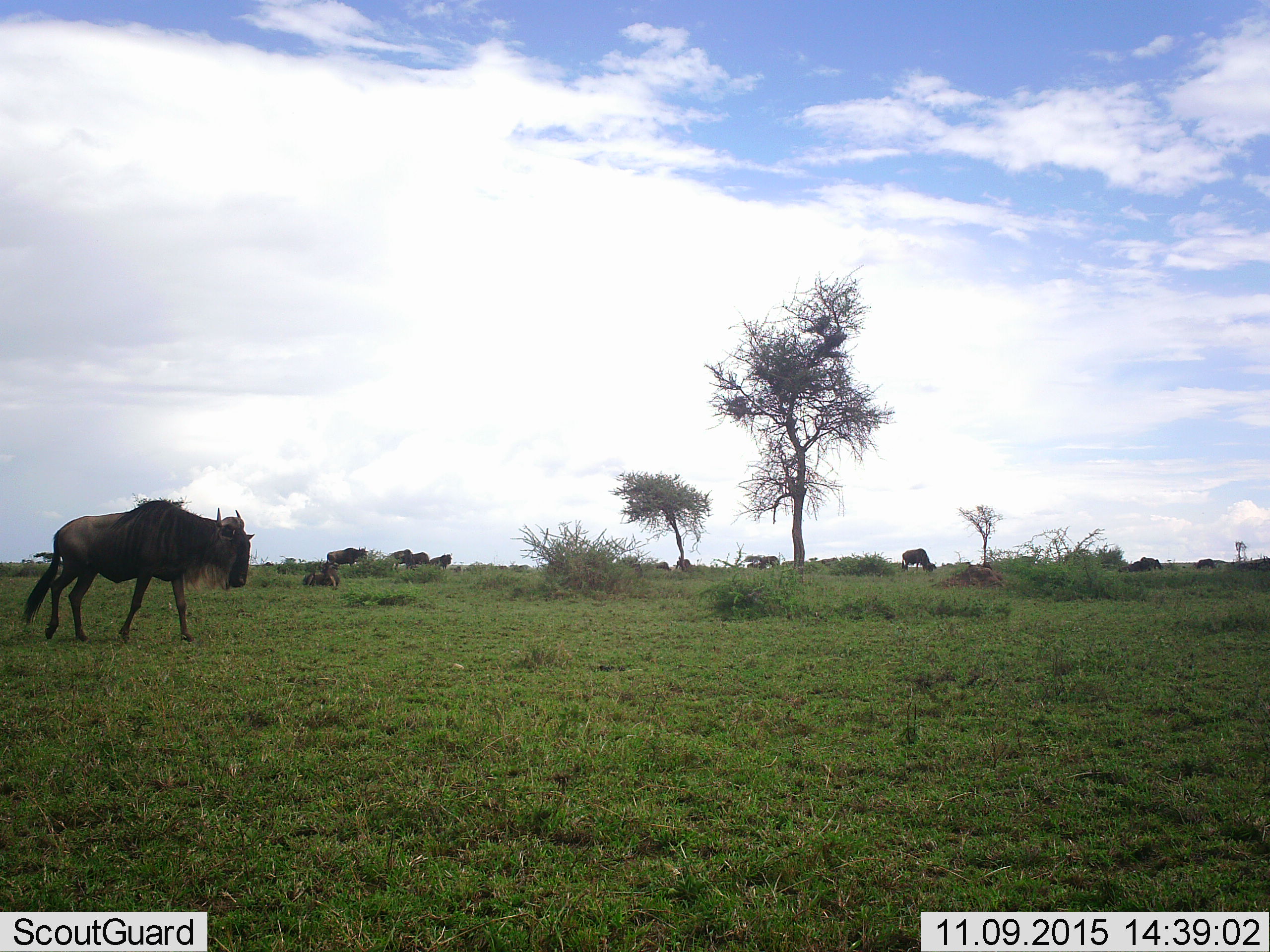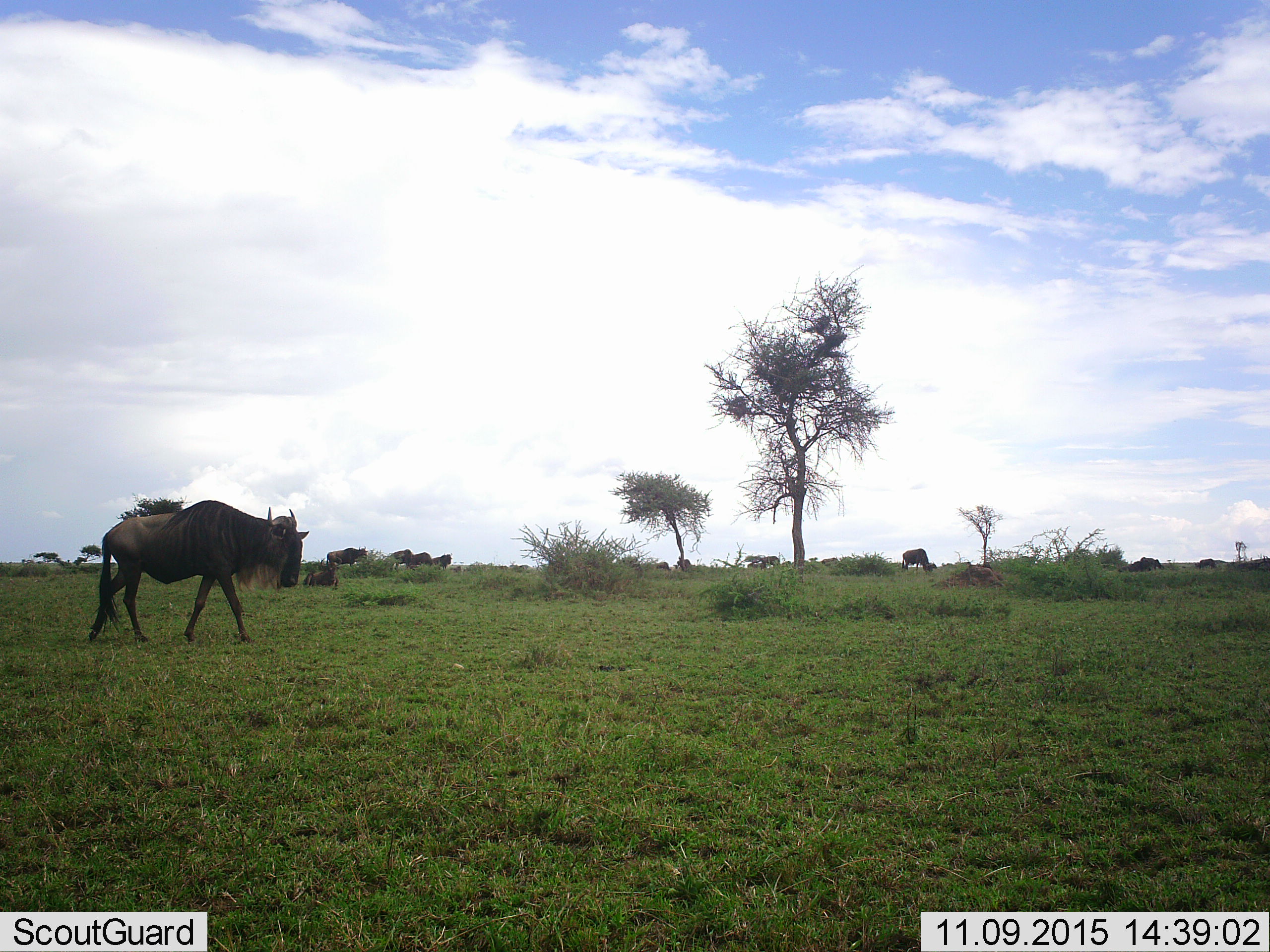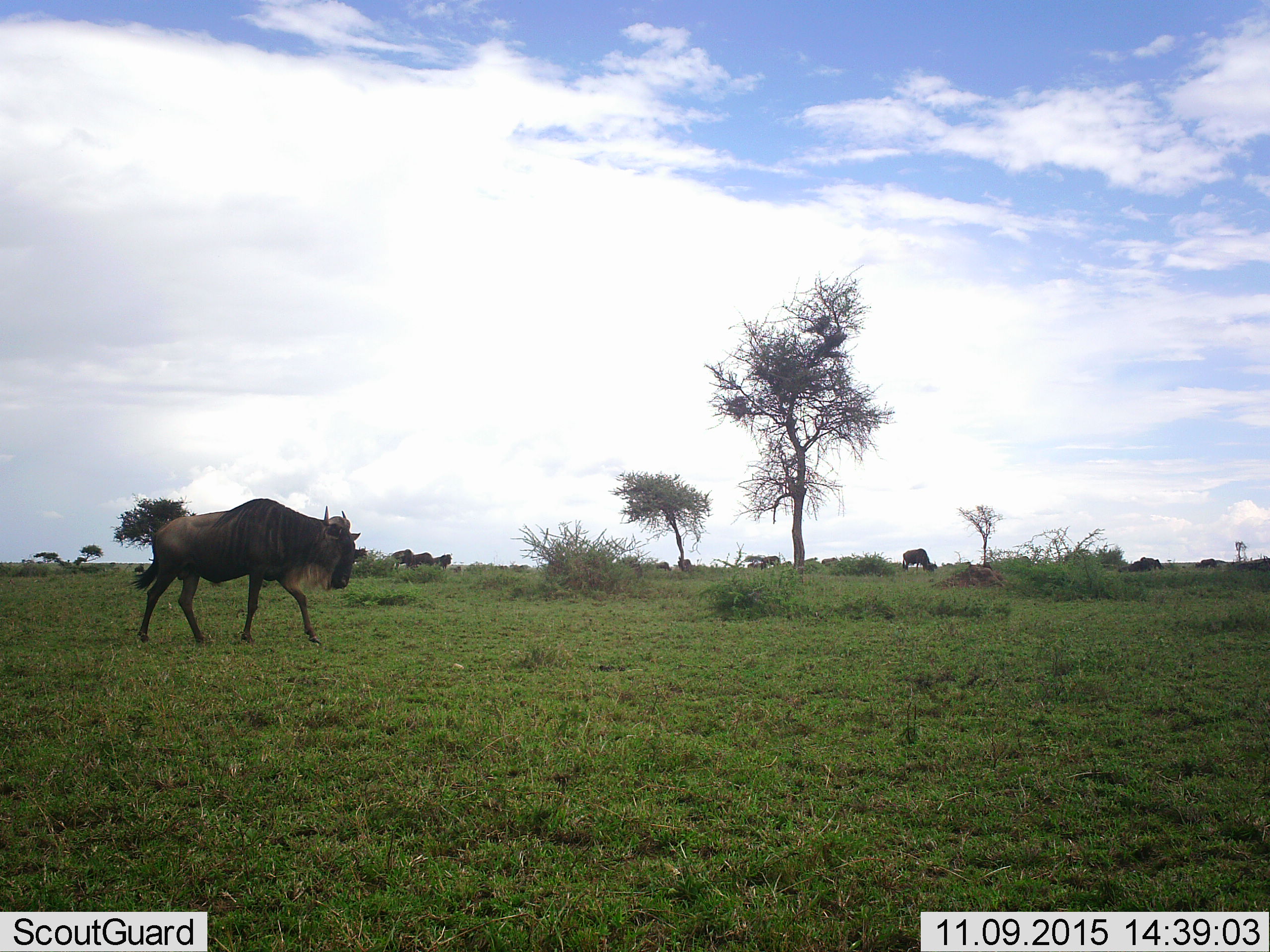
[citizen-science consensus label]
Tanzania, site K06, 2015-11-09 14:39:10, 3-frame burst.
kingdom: Animalia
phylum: Chordata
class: Mammalia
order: Artiodactyla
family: Bovidae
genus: Connochaetes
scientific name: Connochaetes taurinus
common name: blue wildebeest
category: wildebeest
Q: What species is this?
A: Wildebeest (blue wildebeest) (Connochaetes taurinus).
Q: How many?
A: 11-50.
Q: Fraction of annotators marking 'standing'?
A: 60%.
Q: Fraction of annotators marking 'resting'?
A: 40%.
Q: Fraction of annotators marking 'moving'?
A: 80%.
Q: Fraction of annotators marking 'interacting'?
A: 10%.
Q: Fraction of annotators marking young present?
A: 0%.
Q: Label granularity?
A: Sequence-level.